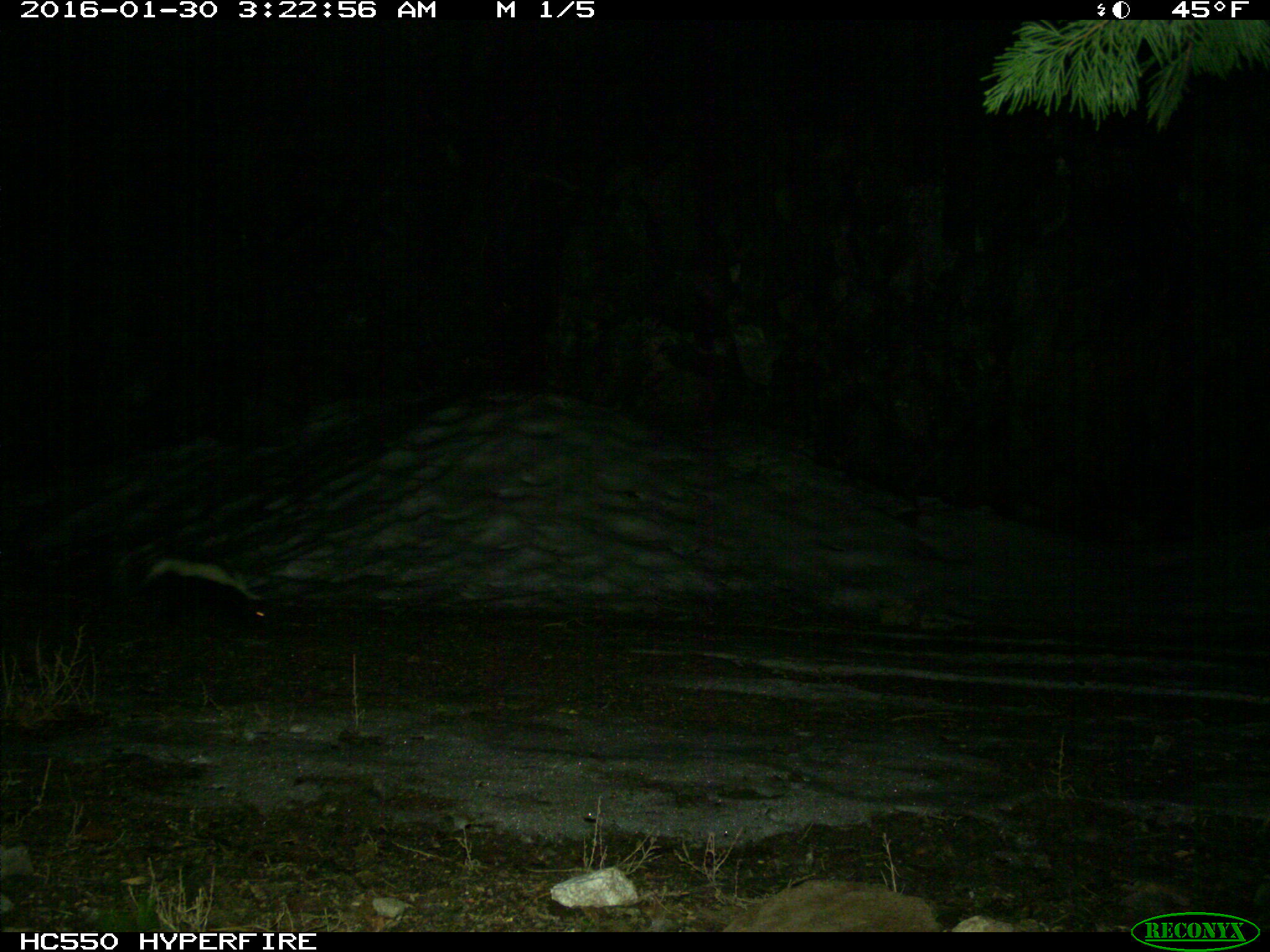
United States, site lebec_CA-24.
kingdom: Animalia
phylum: Chordata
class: Mammalia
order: Carnivora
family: Mephitidae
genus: Mephitis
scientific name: Mephitis mephitis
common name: striped skunk